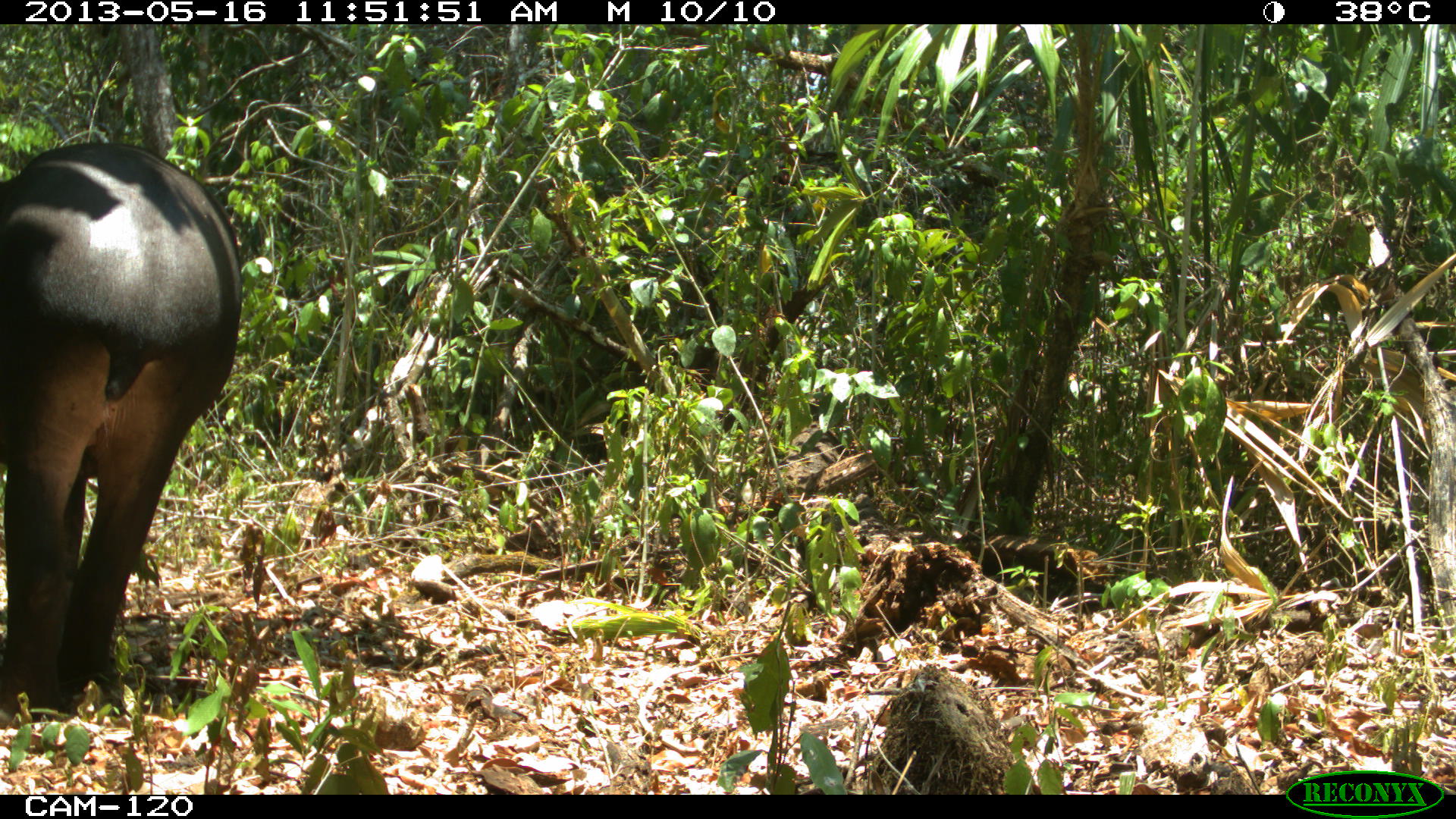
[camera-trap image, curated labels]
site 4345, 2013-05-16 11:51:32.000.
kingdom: Animalia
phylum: Chordata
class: Mammalia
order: Perissodactyla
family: Tapiridae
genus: Tapirus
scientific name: Tapirus bairdii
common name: baird's tapir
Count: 1.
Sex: female.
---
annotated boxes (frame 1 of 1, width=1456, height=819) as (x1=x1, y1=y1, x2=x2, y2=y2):
tapirus bairdii: (x1=0, y1=140, x2=245, y2=719)